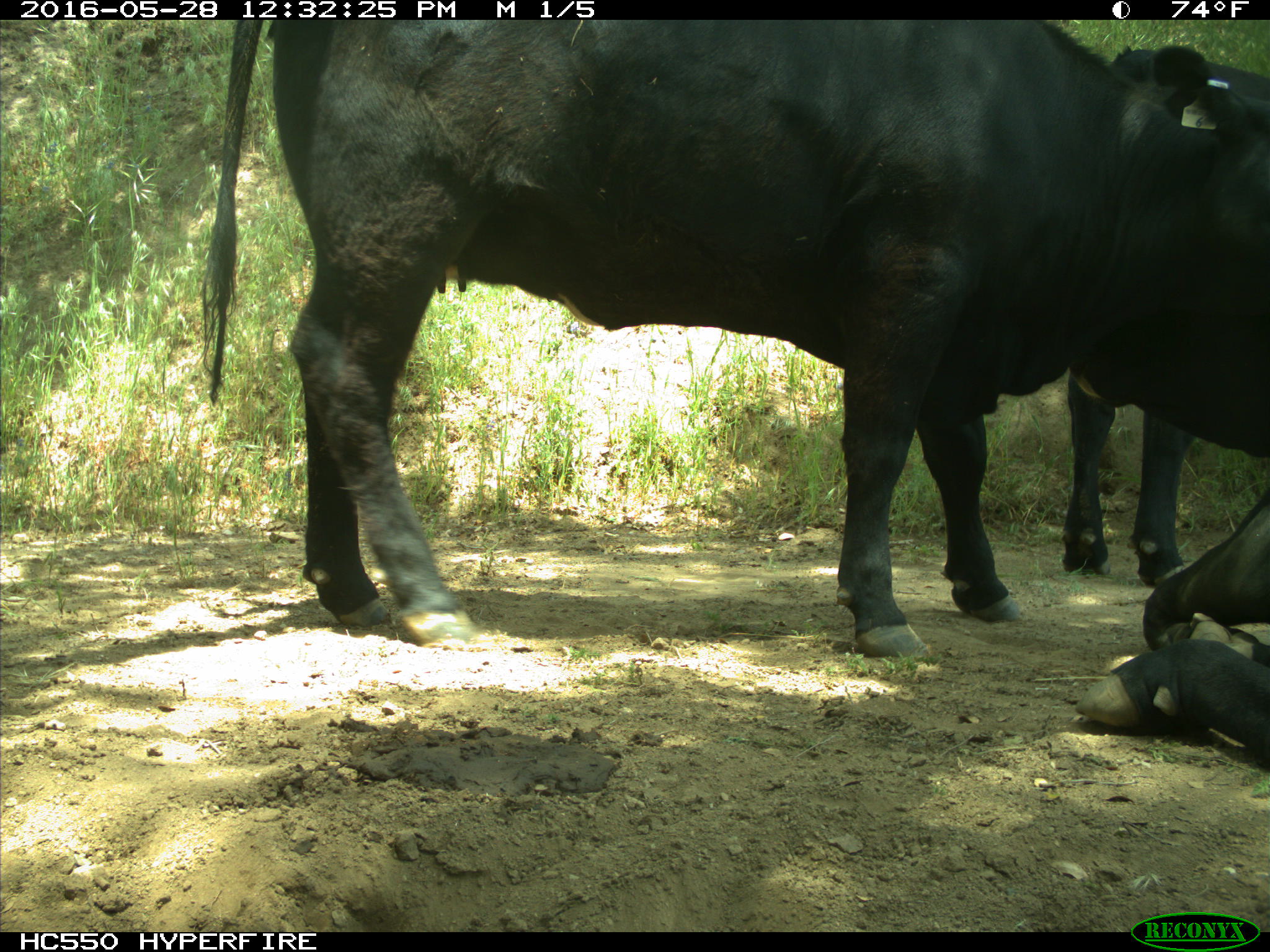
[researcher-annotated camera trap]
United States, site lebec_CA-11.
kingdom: Animalia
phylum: Chordata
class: Mammalia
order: Artiodactyla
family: Bovidae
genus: Bos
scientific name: Bos taurus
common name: domestic cow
Bos taurus (domestic cow).